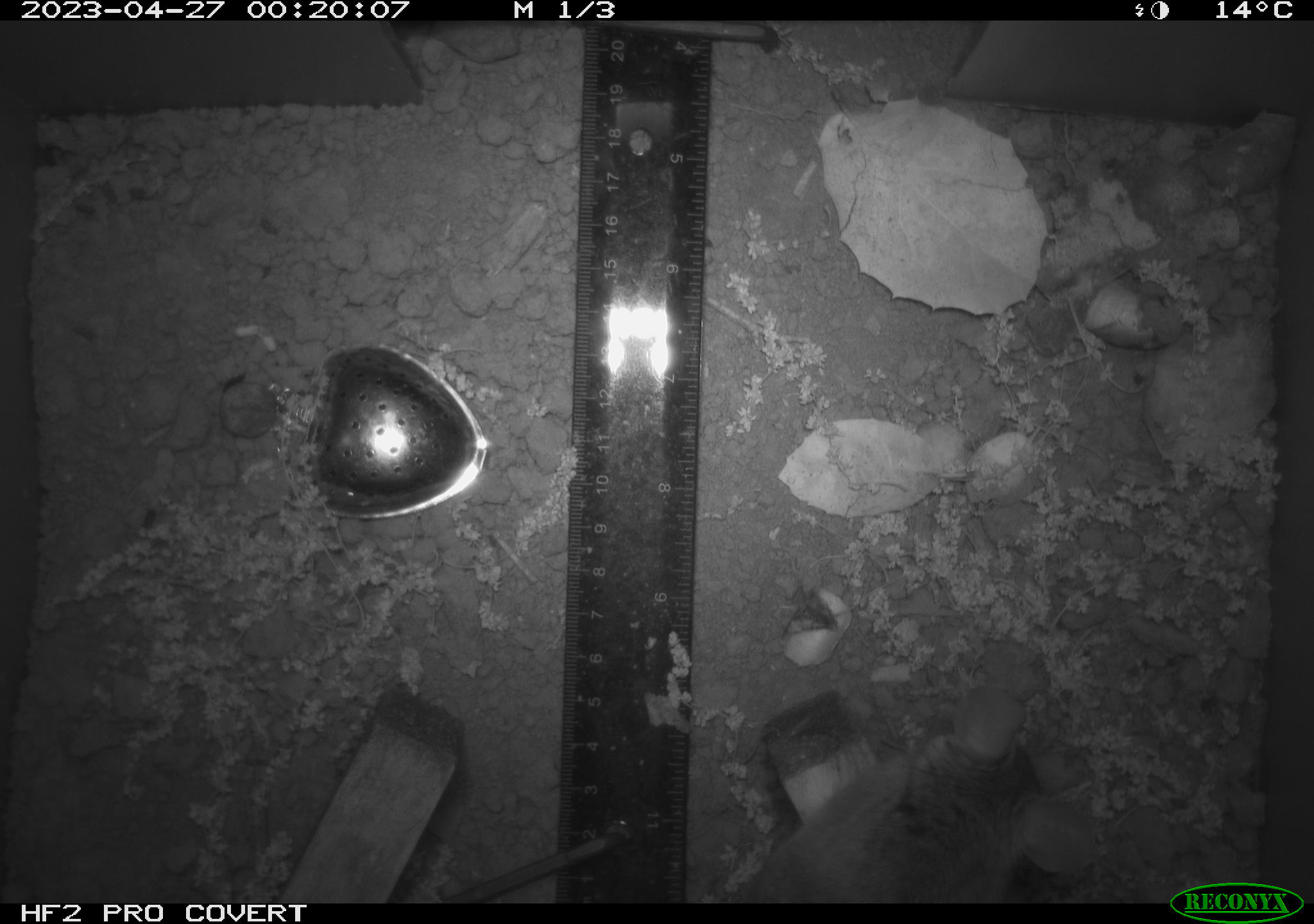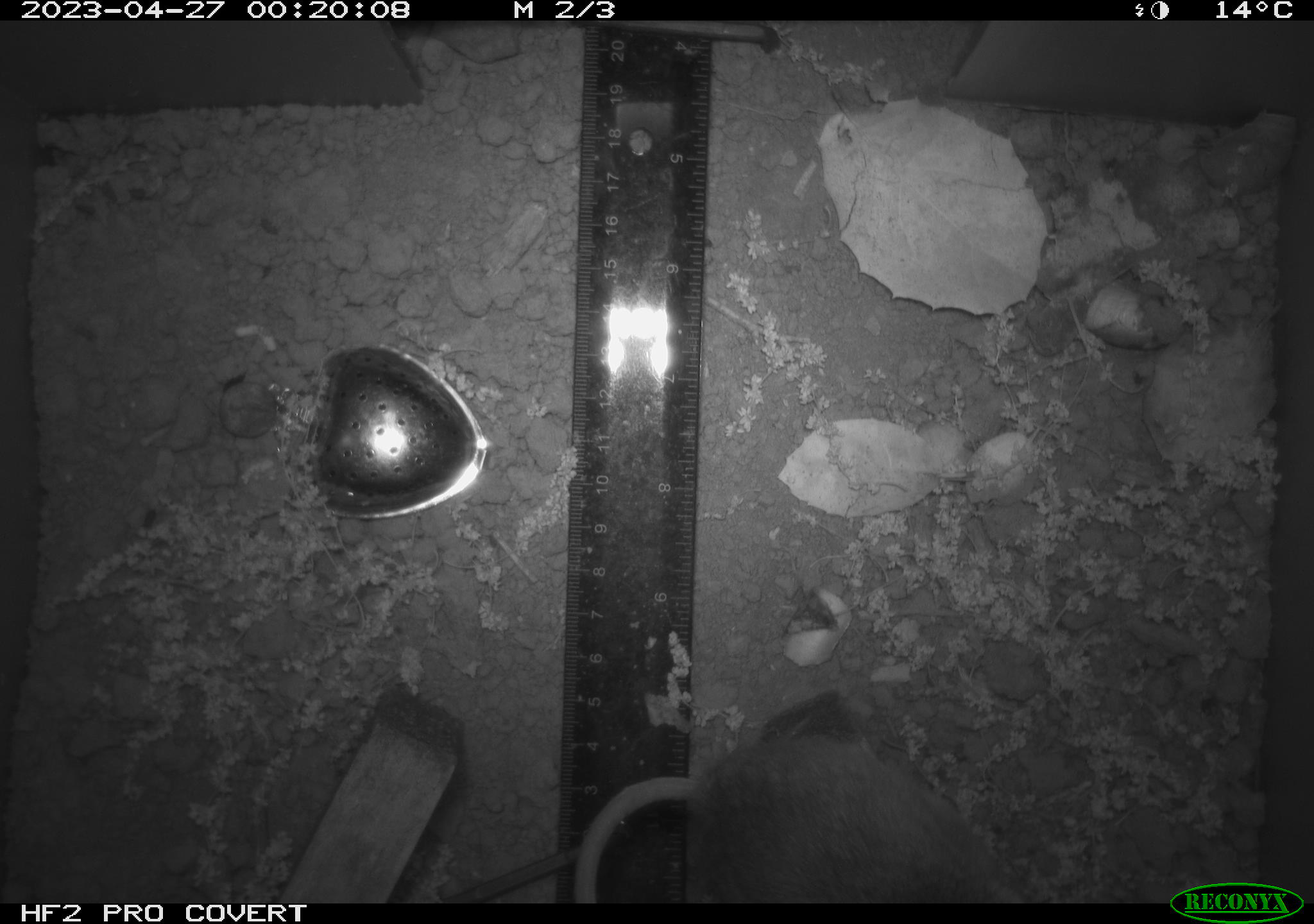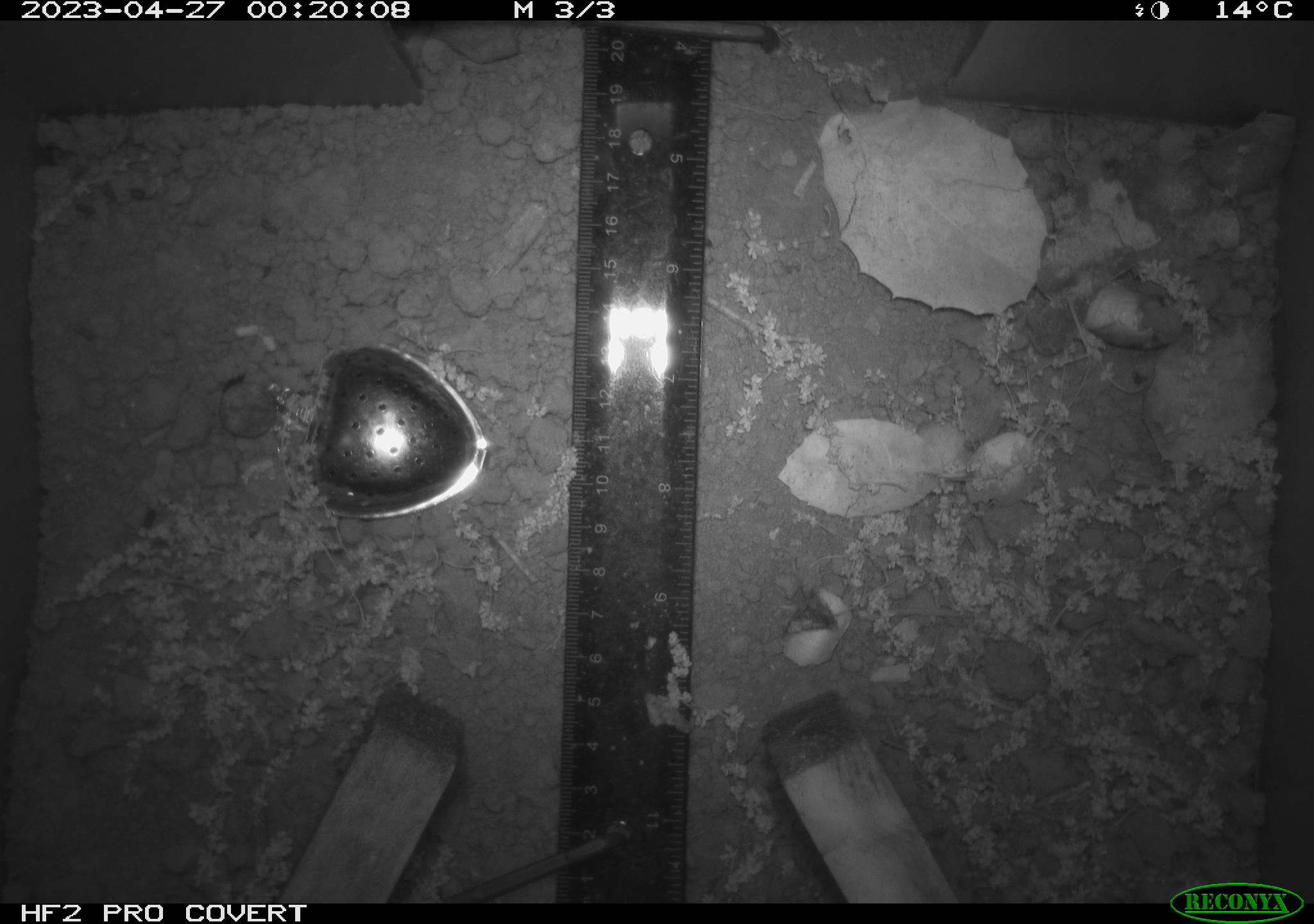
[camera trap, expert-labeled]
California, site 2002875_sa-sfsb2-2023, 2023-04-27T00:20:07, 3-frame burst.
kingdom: Animalia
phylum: Chordata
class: Mammalia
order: Rodentia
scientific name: Rodentia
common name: mouse species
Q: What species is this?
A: Mouse species (Rodentia).